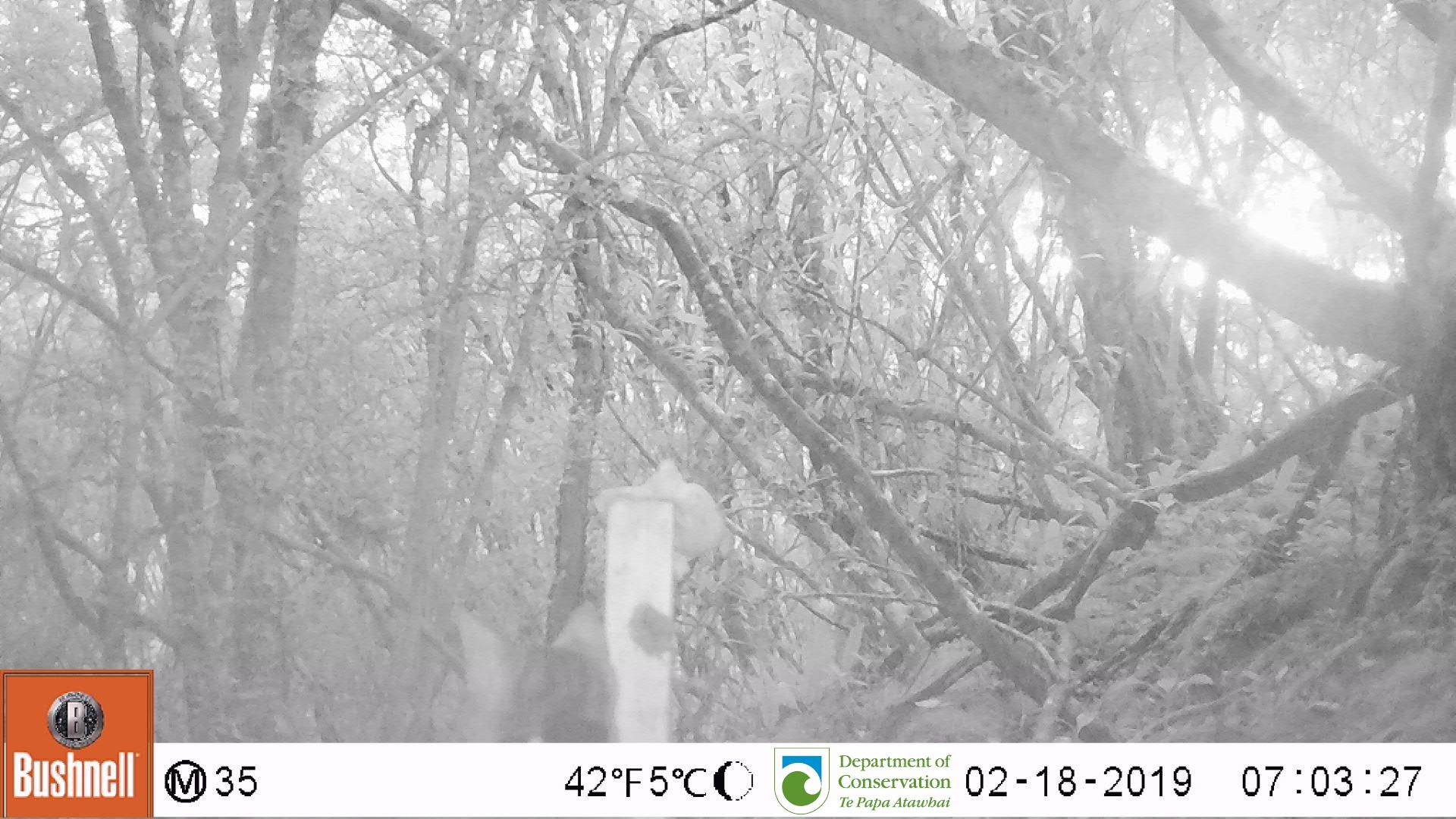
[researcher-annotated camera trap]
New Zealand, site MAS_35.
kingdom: Animalia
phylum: Chordata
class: Mammalia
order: Carnivora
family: Felidae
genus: Felis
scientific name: Felis catus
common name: domestic cat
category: cat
Cat (domestic cat) (Felis catus).